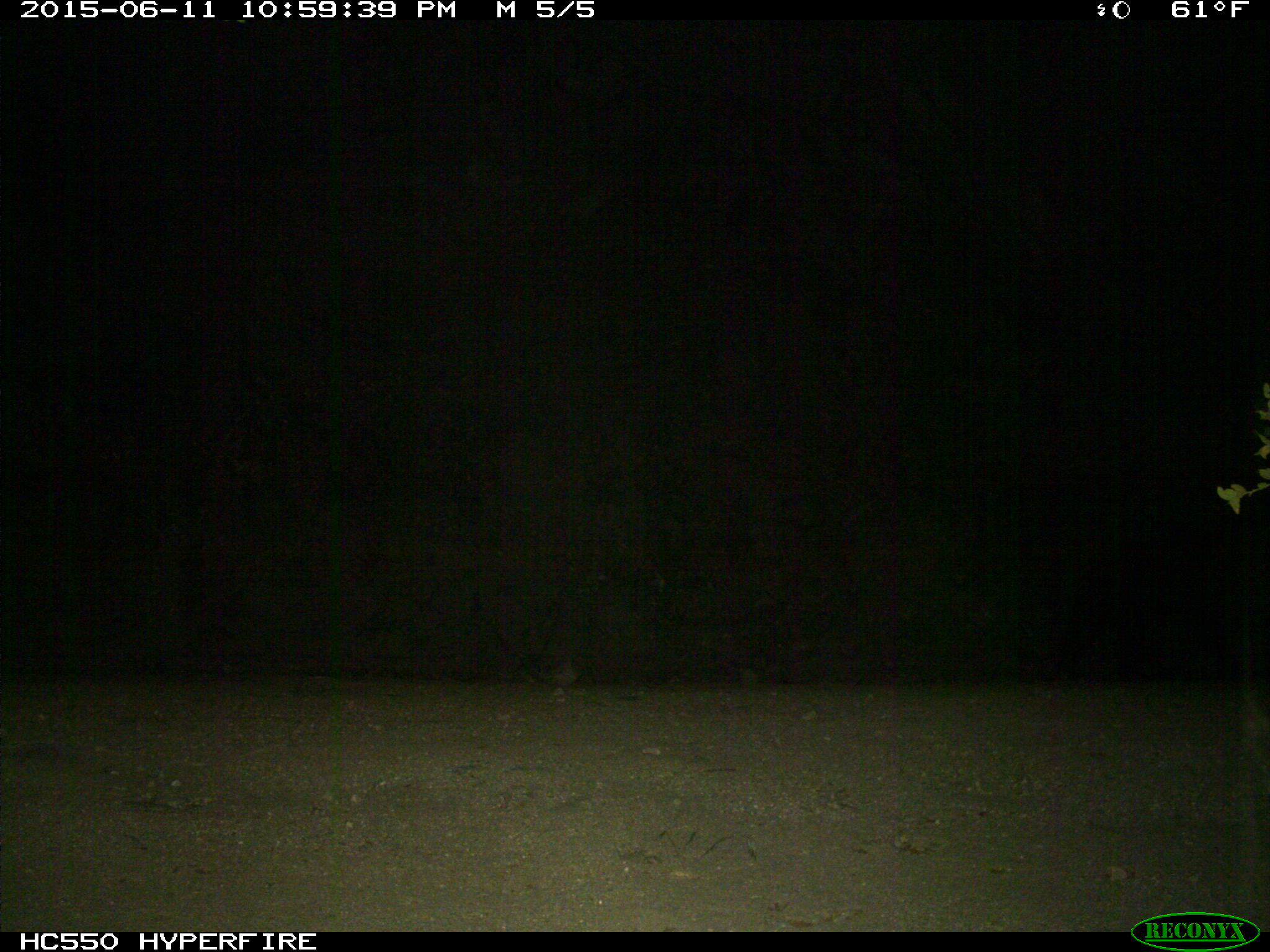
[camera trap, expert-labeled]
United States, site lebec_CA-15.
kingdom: Animalia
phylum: Chordata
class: Mammalia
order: Carnivora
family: Ursidae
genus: Ursus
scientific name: Ursus americanus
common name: american black bear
Ursus americanus (american black bear).